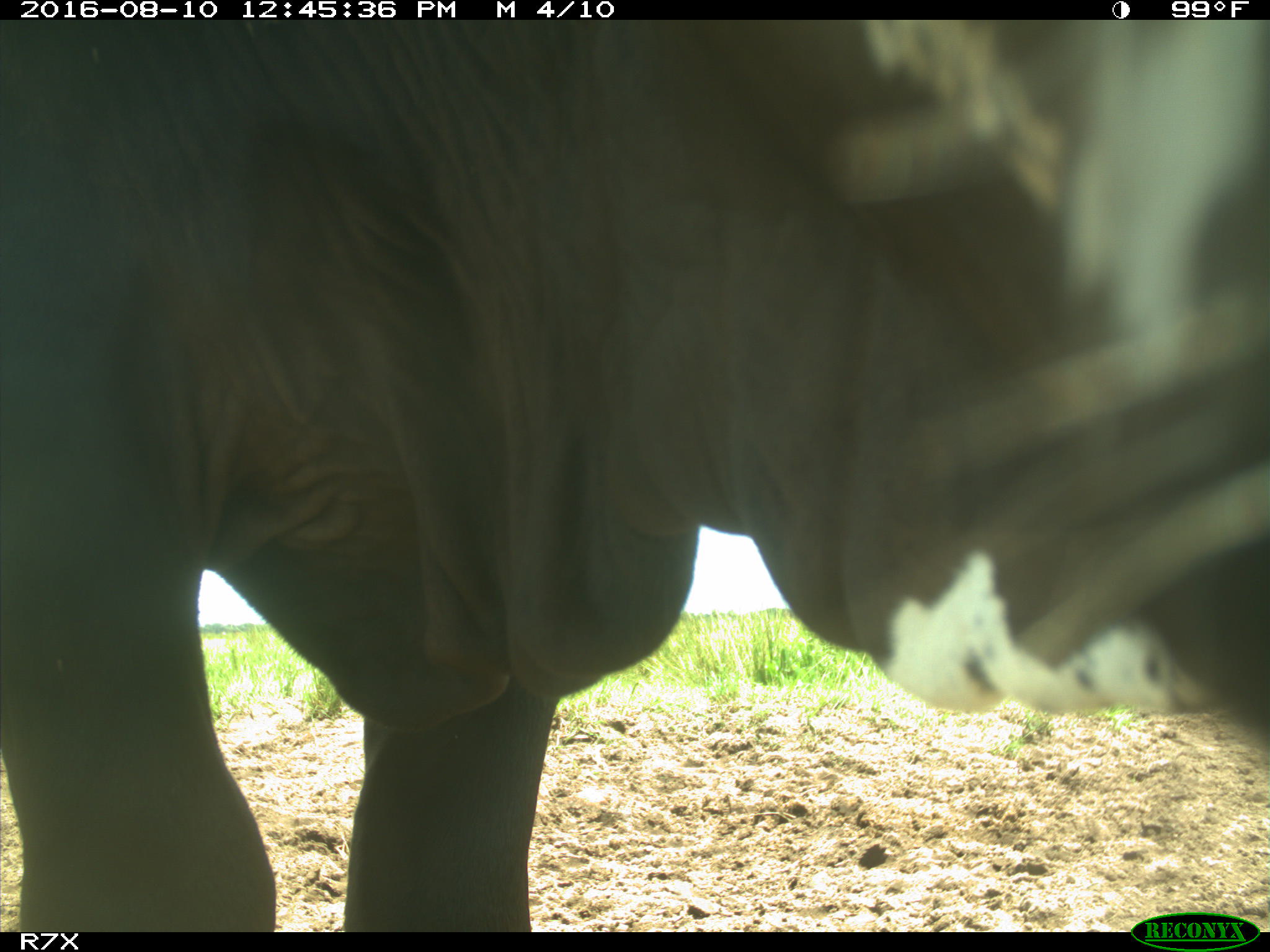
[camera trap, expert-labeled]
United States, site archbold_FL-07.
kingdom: Animalia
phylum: Chordata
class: Mammalia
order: Artiodactyla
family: Bovidae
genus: Bos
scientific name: Bos taurus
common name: domestic cow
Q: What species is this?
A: Bos taurus (domestic cow).